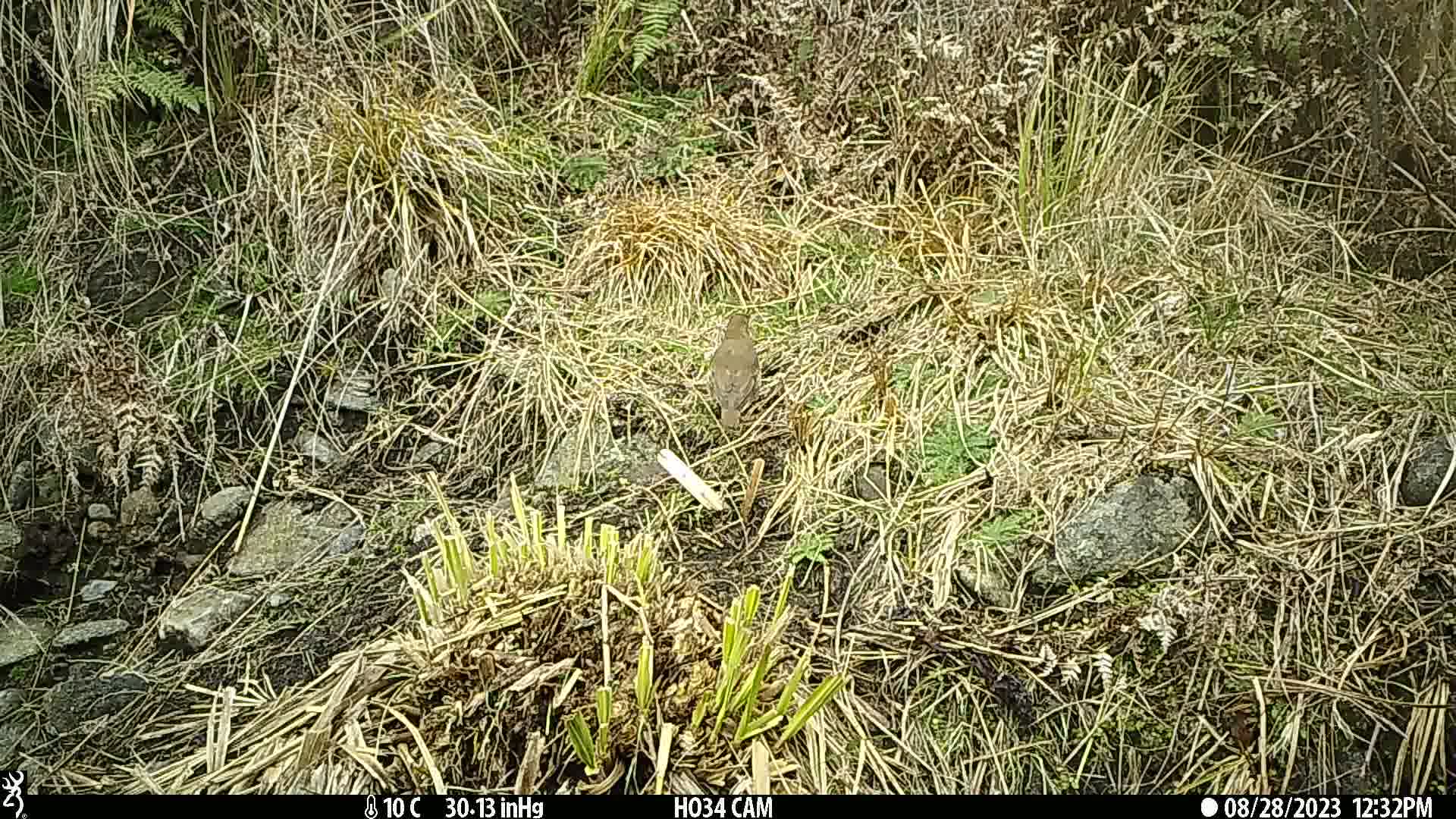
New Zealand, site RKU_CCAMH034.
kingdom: Animalia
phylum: Chordata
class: Aves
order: Passeriformes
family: Turdidae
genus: Turdus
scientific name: Turdus philomelos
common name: song thrush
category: thrush